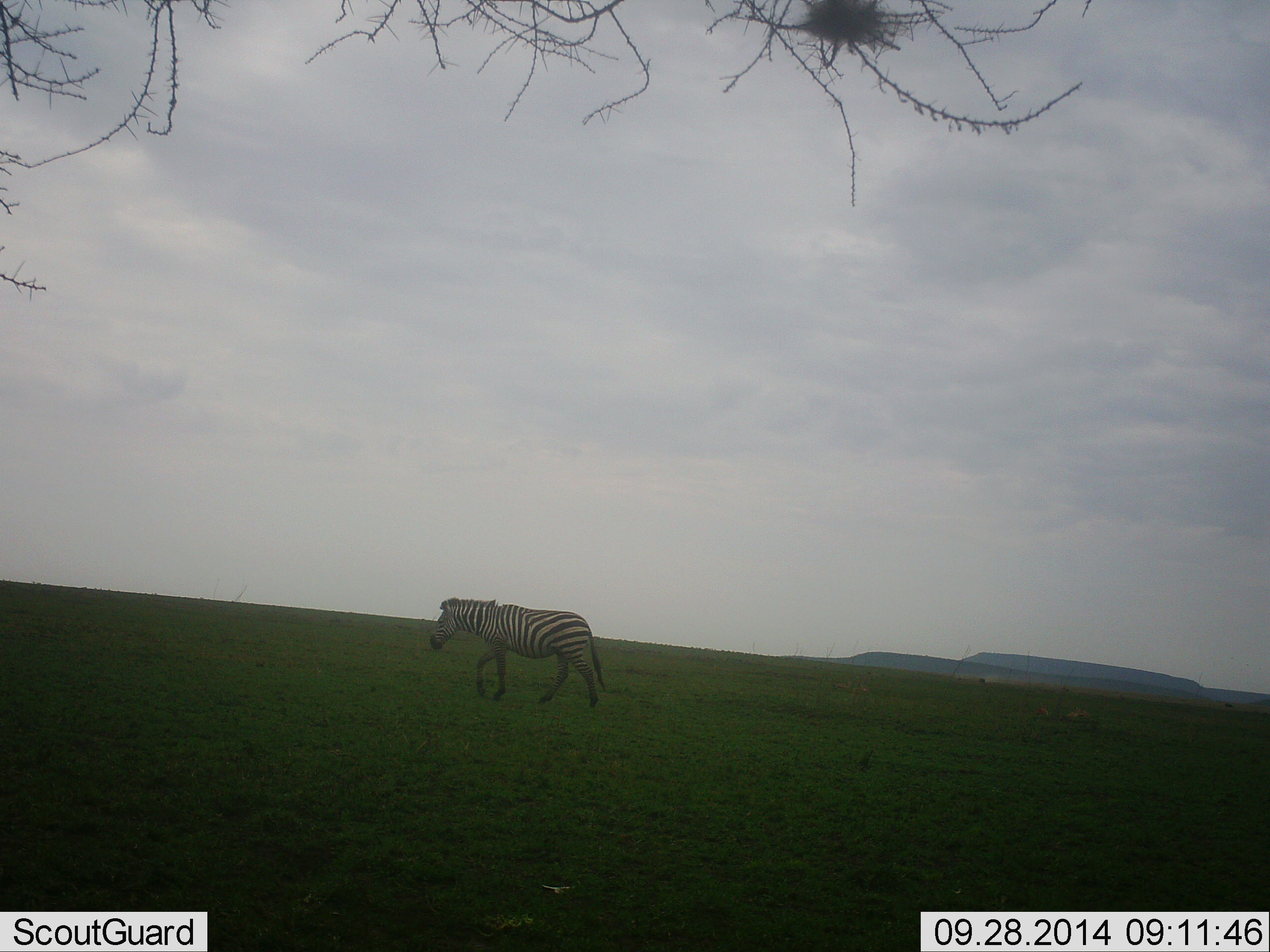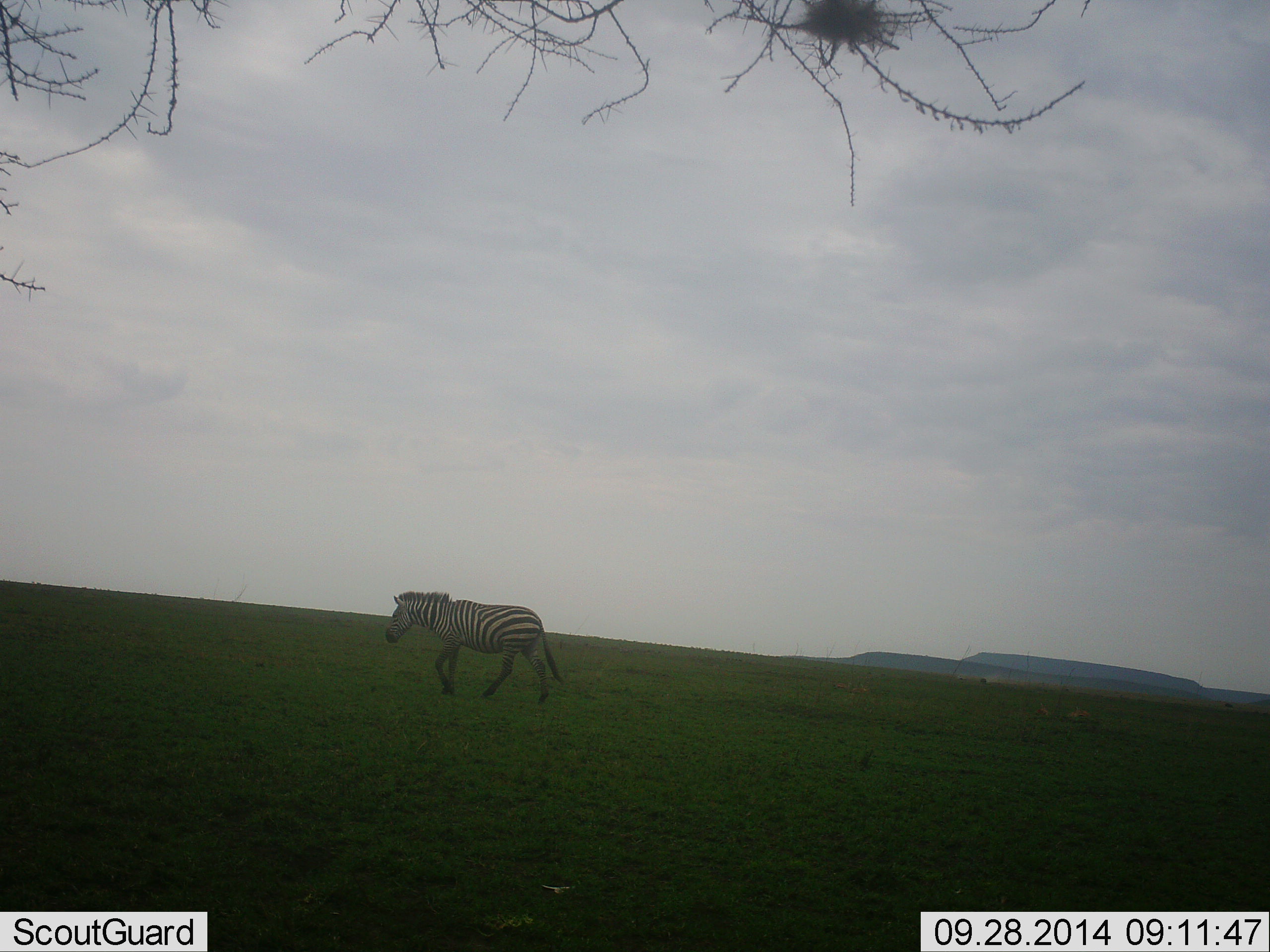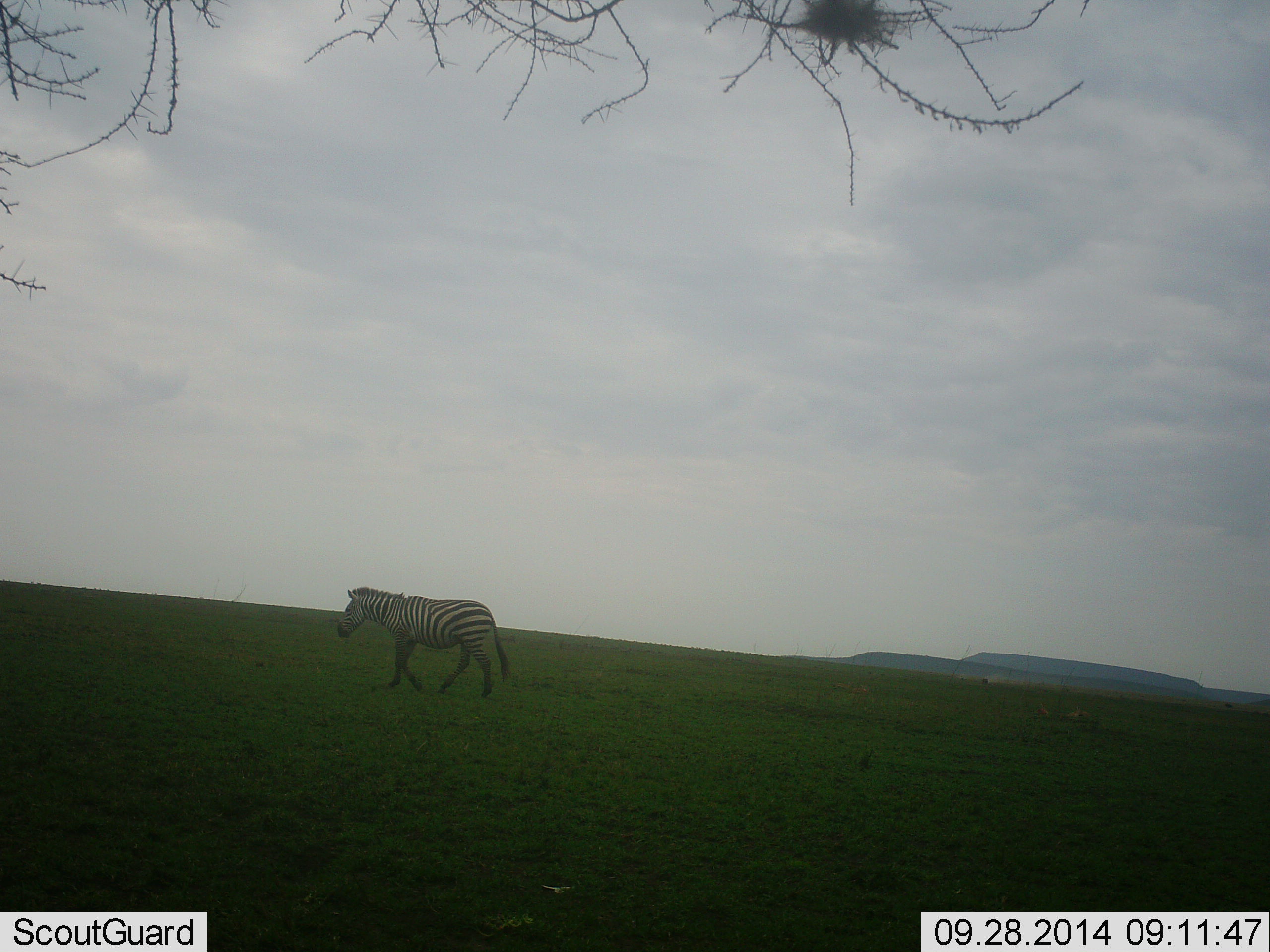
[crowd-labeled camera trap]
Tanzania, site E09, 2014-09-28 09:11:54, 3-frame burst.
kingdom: Animalia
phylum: Chordata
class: Mammalia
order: Perissodactyla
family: Equidae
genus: Equus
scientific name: Equus quagga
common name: plains zebra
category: zebra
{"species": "zebra (plains zebra) (Equus quagga)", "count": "1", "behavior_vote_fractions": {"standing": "0%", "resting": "0%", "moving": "100%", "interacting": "0%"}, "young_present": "0%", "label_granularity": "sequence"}